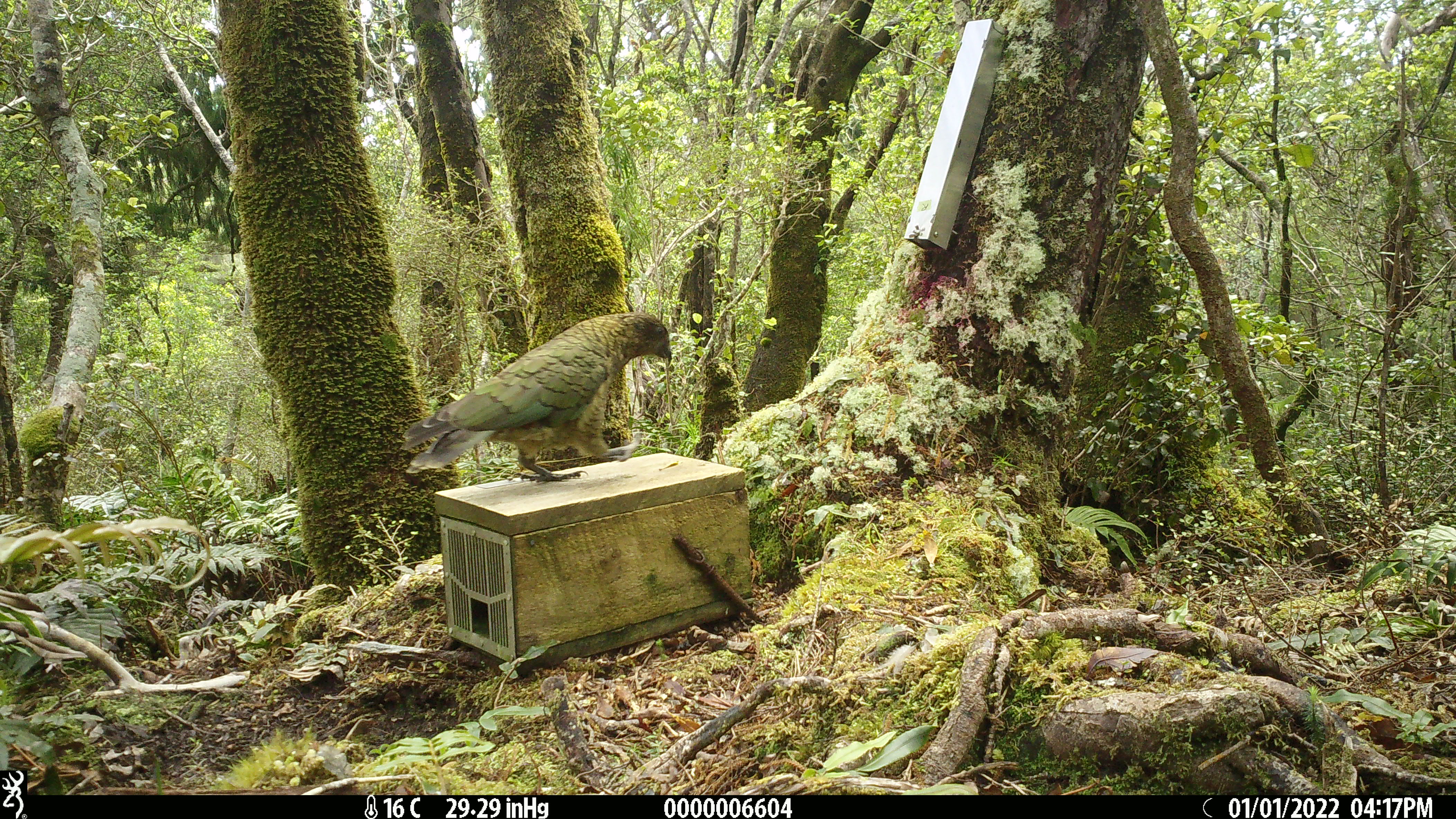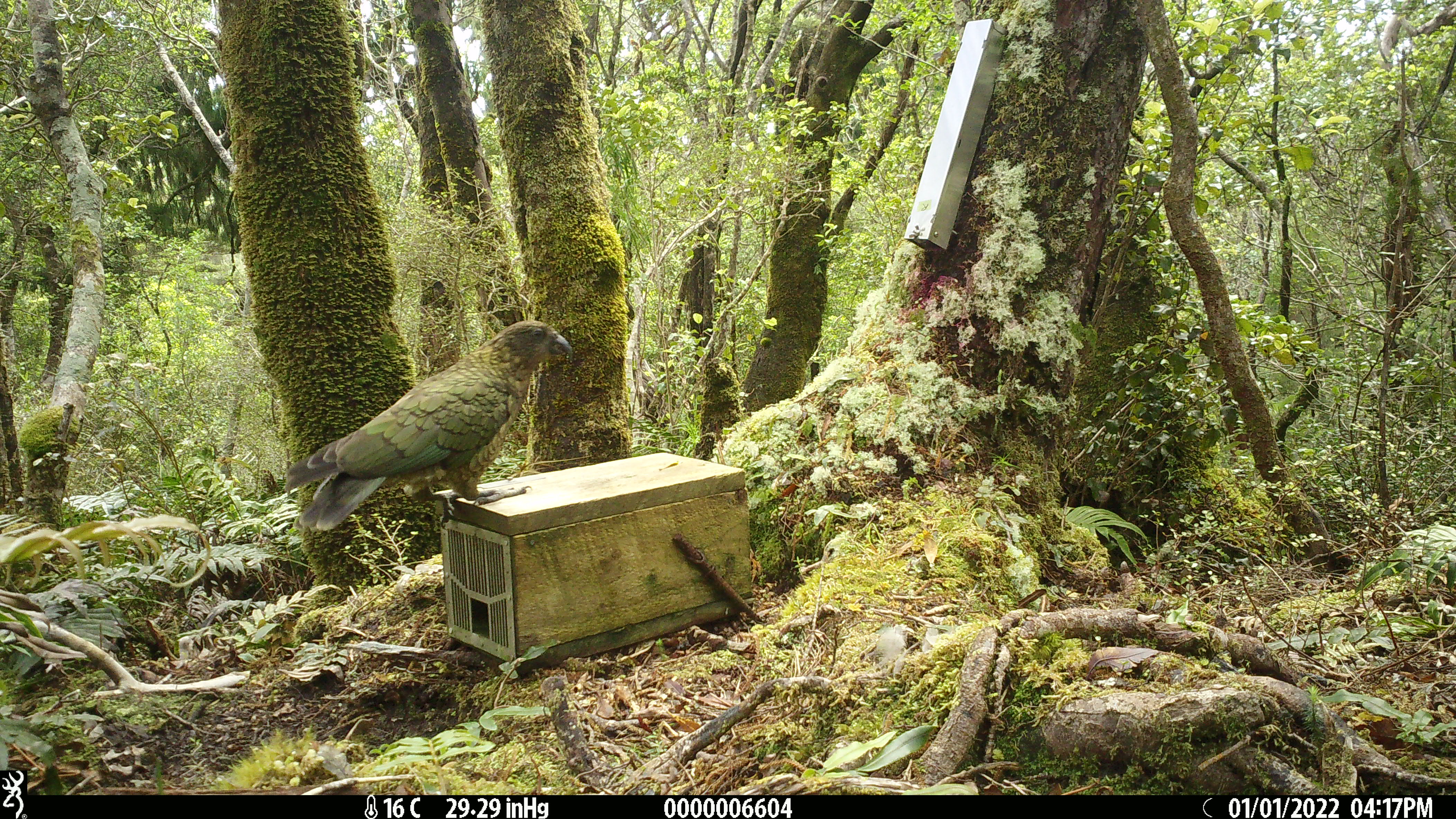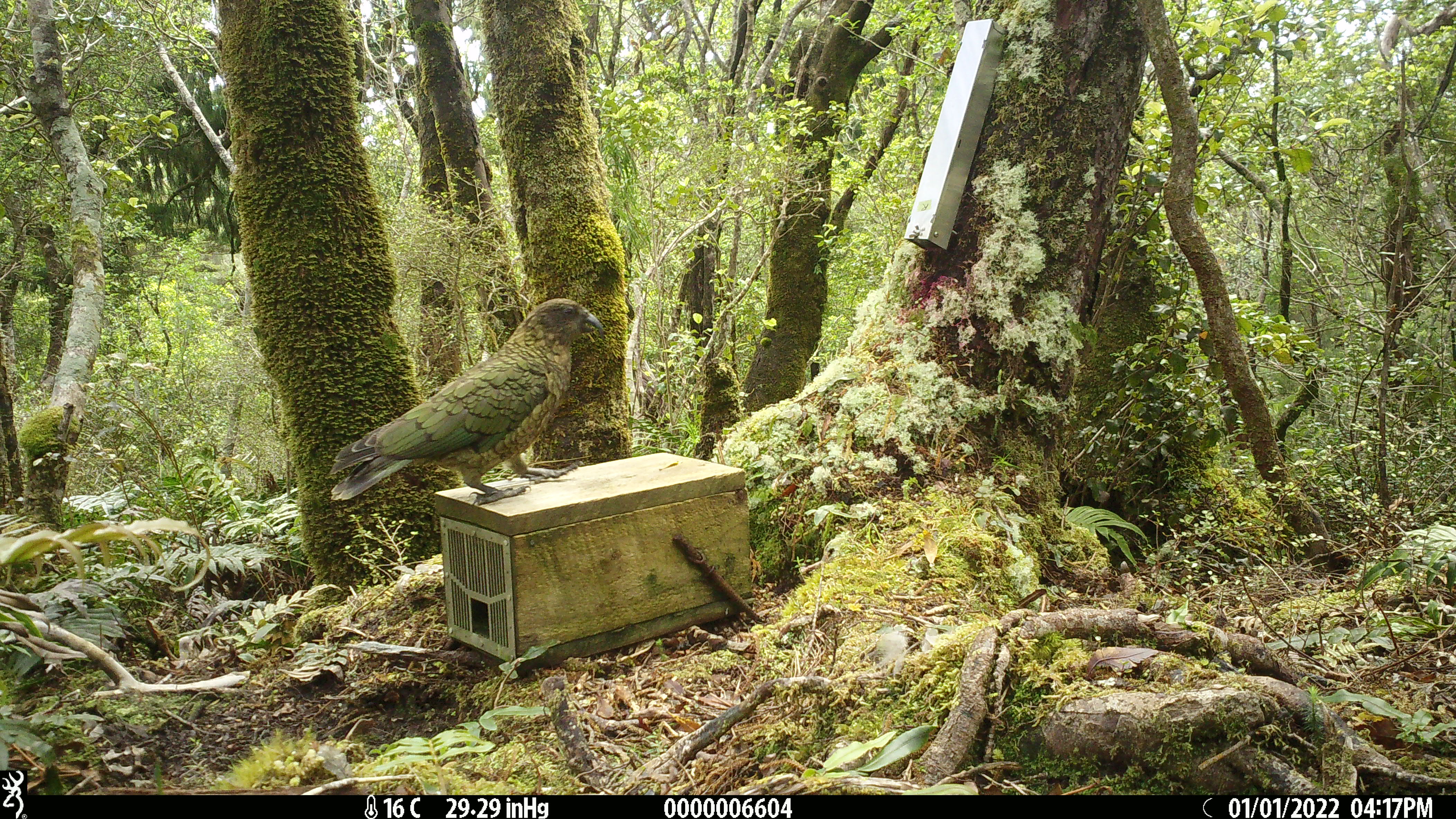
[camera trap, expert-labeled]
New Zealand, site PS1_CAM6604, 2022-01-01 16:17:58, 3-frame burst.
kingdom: Animalia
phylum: Chordata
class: Aves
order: Psittaciformes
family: Strigopidae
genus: Nestor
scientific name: Nestor notabilis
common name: kea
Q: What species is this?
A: Kea (Nestor notabilis).